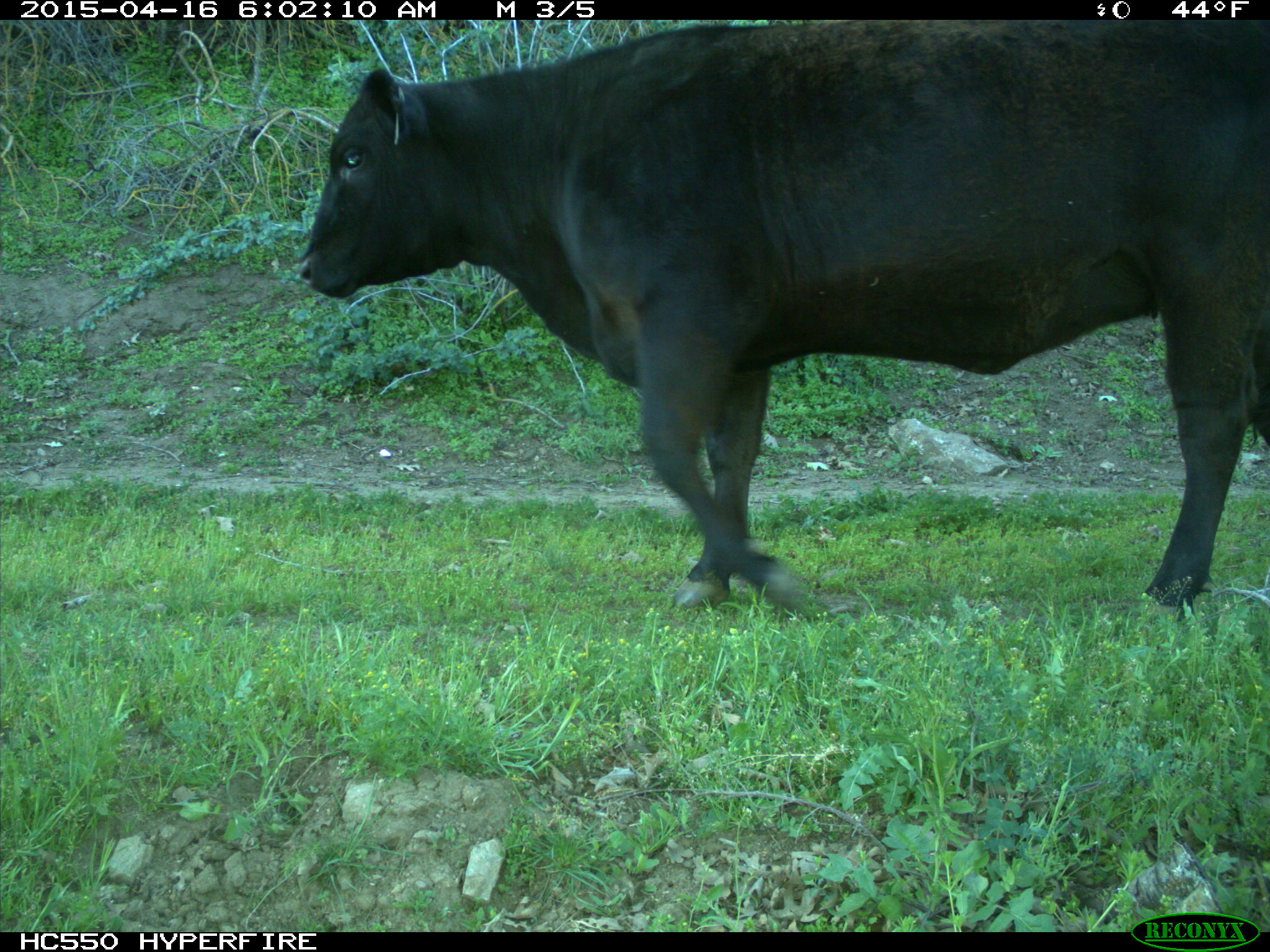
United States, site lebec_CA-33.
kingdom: Animalia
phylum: Chordata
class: Mammalia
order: Artiodactyla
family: Bovidae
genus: Bos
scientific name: Bos taurus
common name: domestic cow